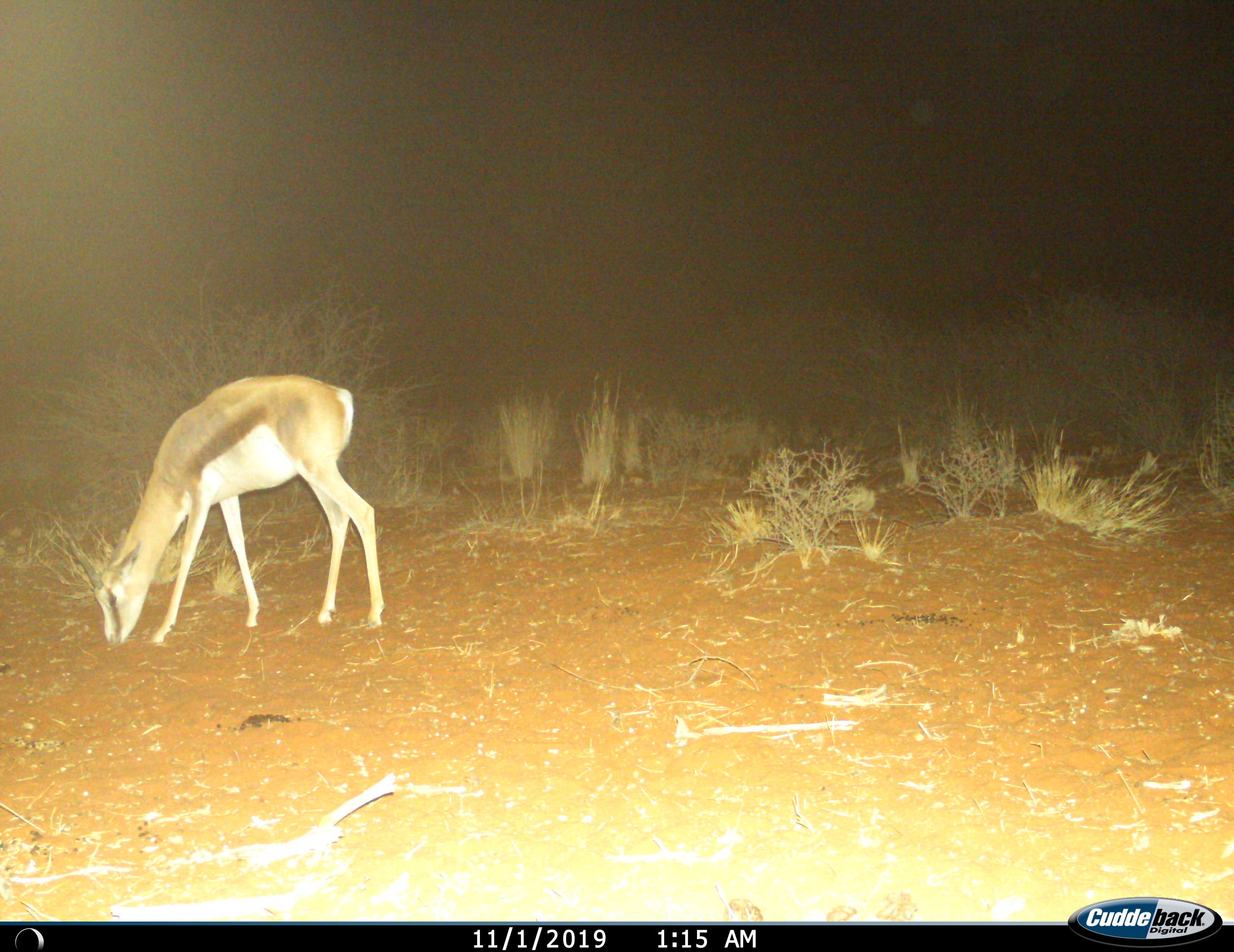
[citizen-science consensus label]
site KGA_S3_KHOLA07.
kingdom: Animalia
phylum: Chordata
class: Mammalia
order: Artiodactyla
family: Bovidae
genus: Antidorcas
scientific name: Antidorcas marsupialis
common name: springbok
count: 1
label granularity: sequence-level